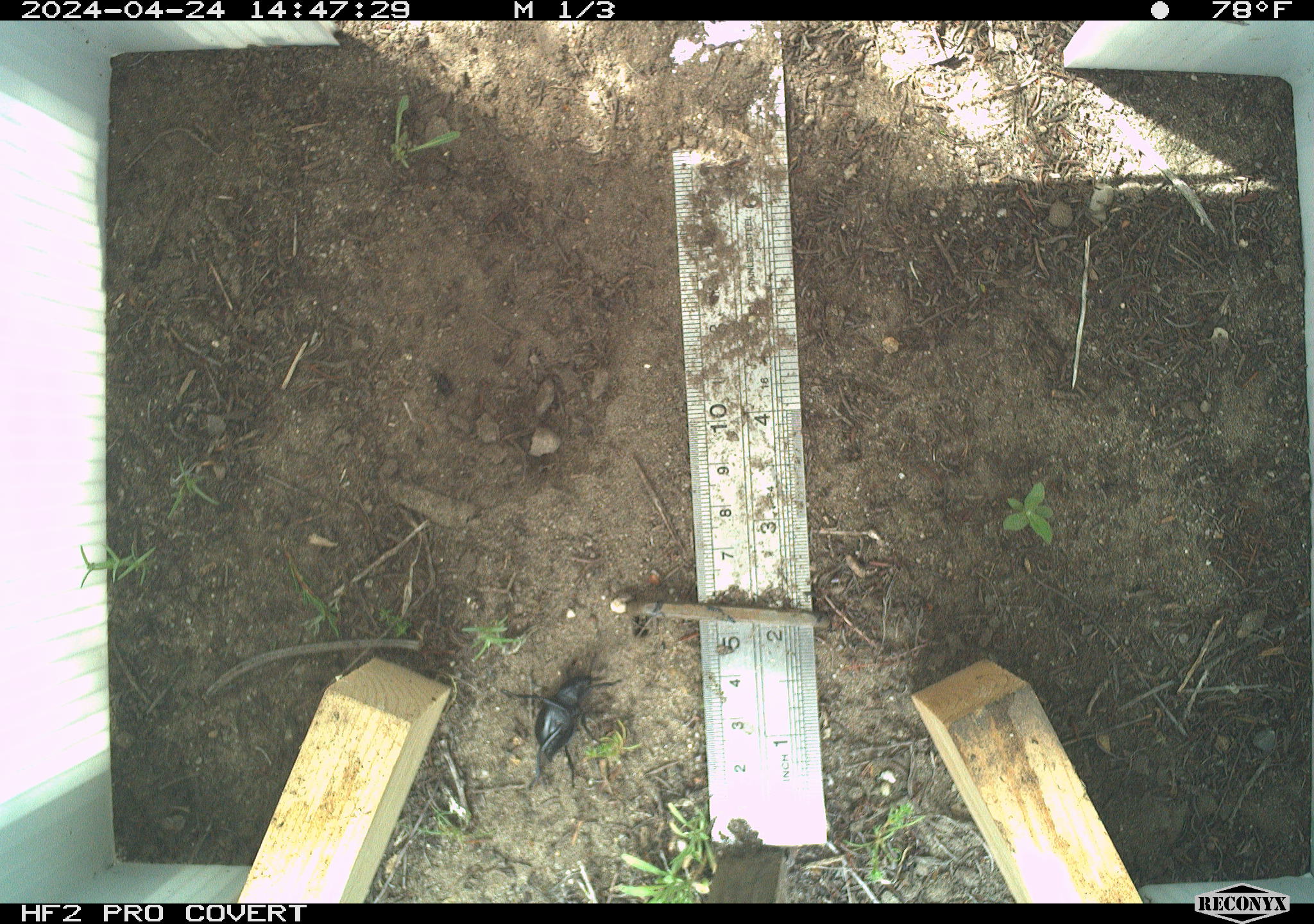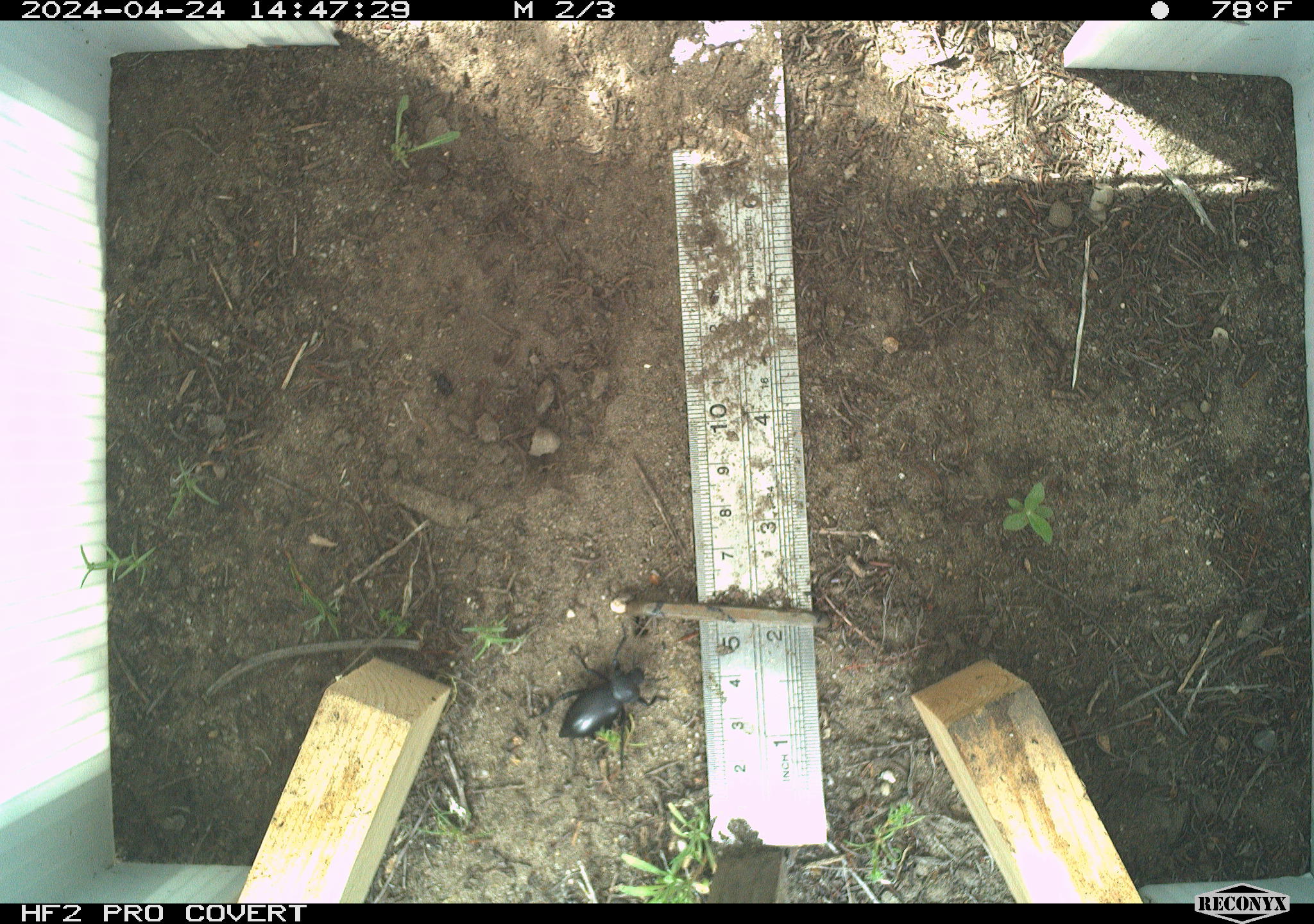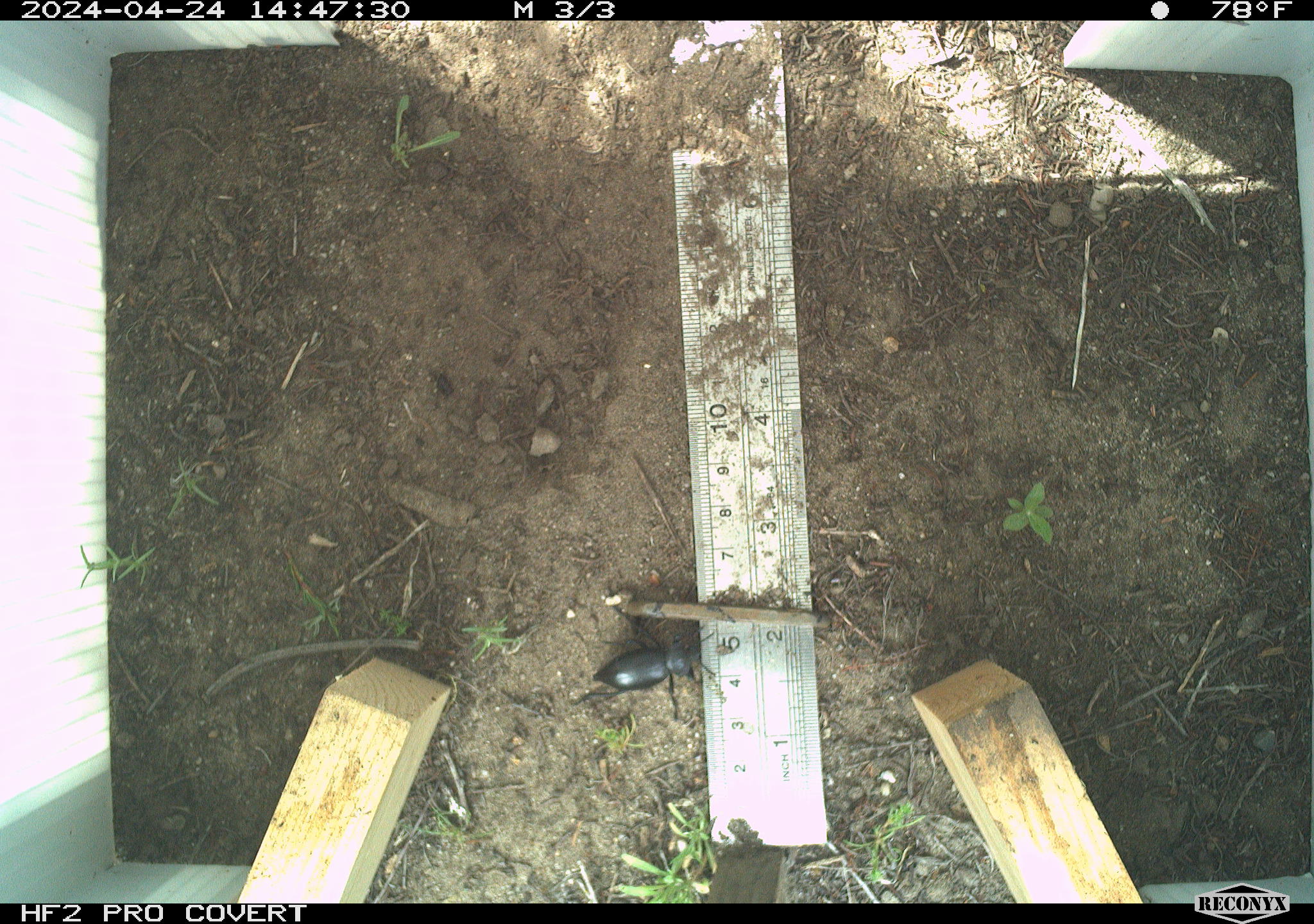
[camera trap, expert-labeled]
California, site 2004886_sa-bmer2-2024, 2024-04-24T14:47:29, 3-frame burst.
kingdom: Animalia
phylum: Arthropoda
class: Insecta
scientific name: Insecta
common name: insect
Insect (Insecta).